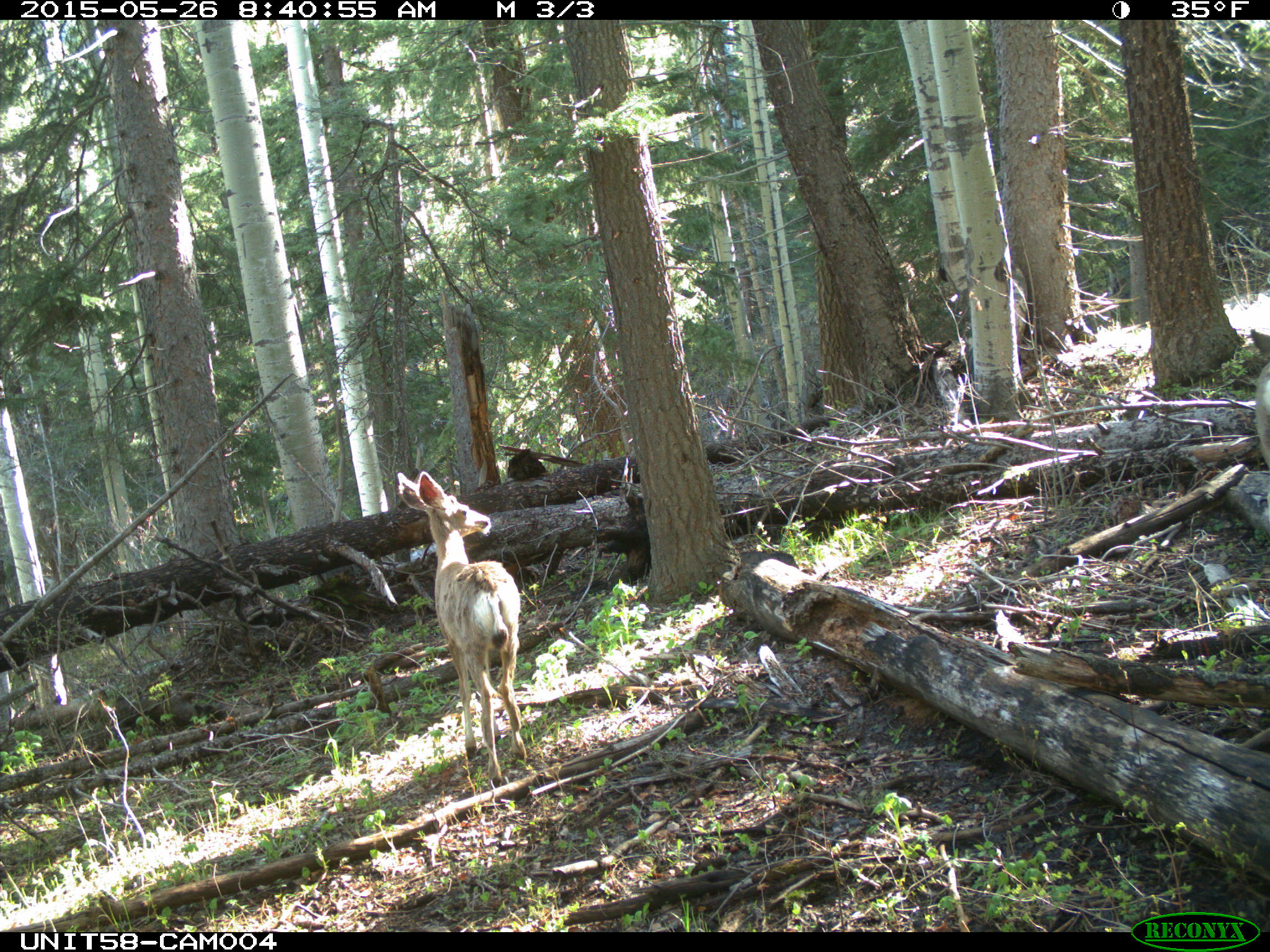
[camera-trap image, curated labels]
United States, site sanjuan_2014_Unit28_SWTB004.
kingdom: Animalia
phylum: Chordata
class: Mammalia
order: Artiodactyla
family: Cervidae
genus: Odocoileus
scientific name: Odocoileus hemionus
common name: mule deer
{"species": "Odocoileus hemionus (mule deer)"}